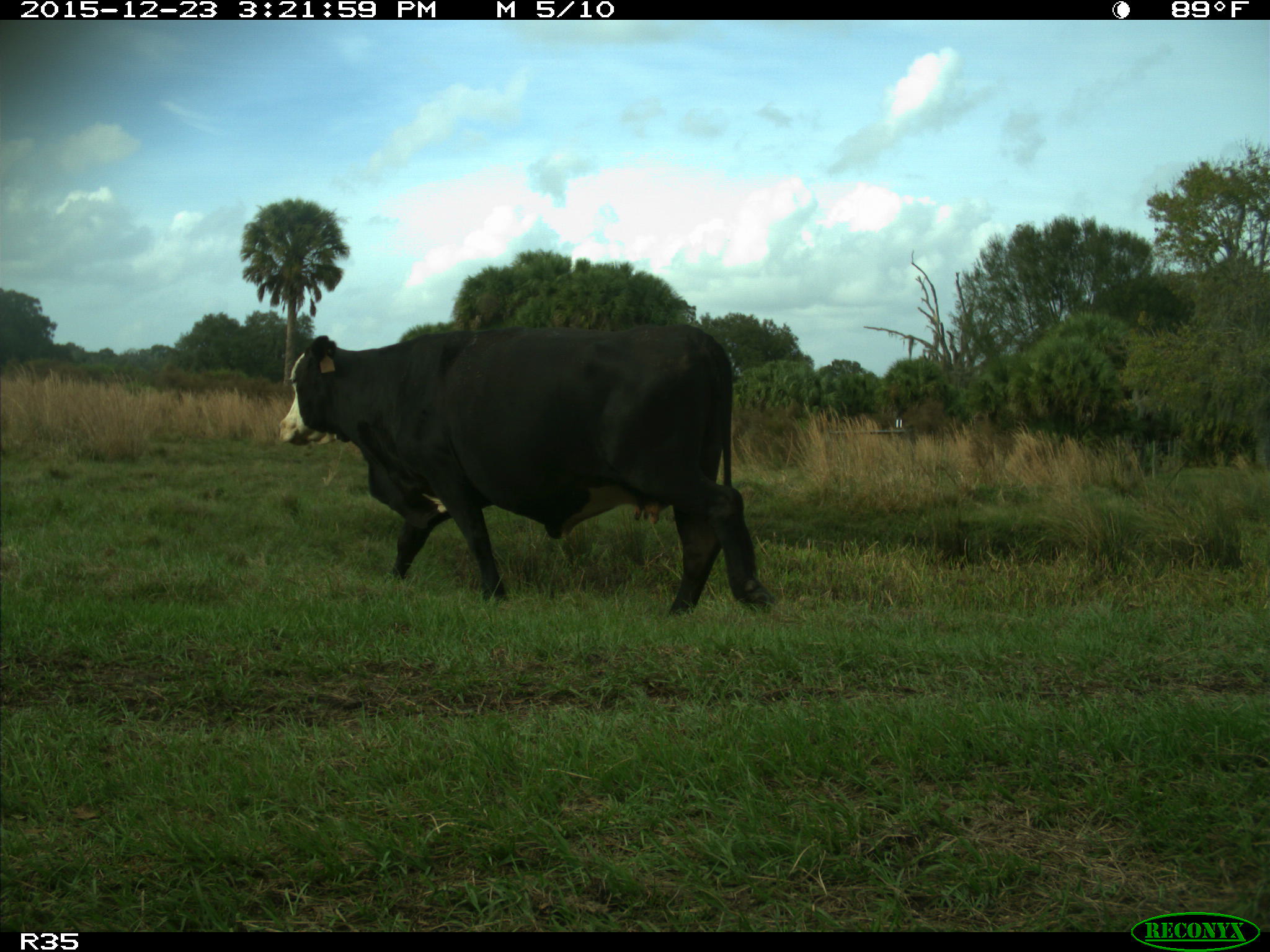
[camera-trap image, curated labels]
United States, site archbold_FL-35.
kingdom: Animalia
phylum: Chordata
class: Mammalia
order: Artiodactyla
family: Bovidae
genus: Bos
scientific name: Bos taurus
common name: domestic cow